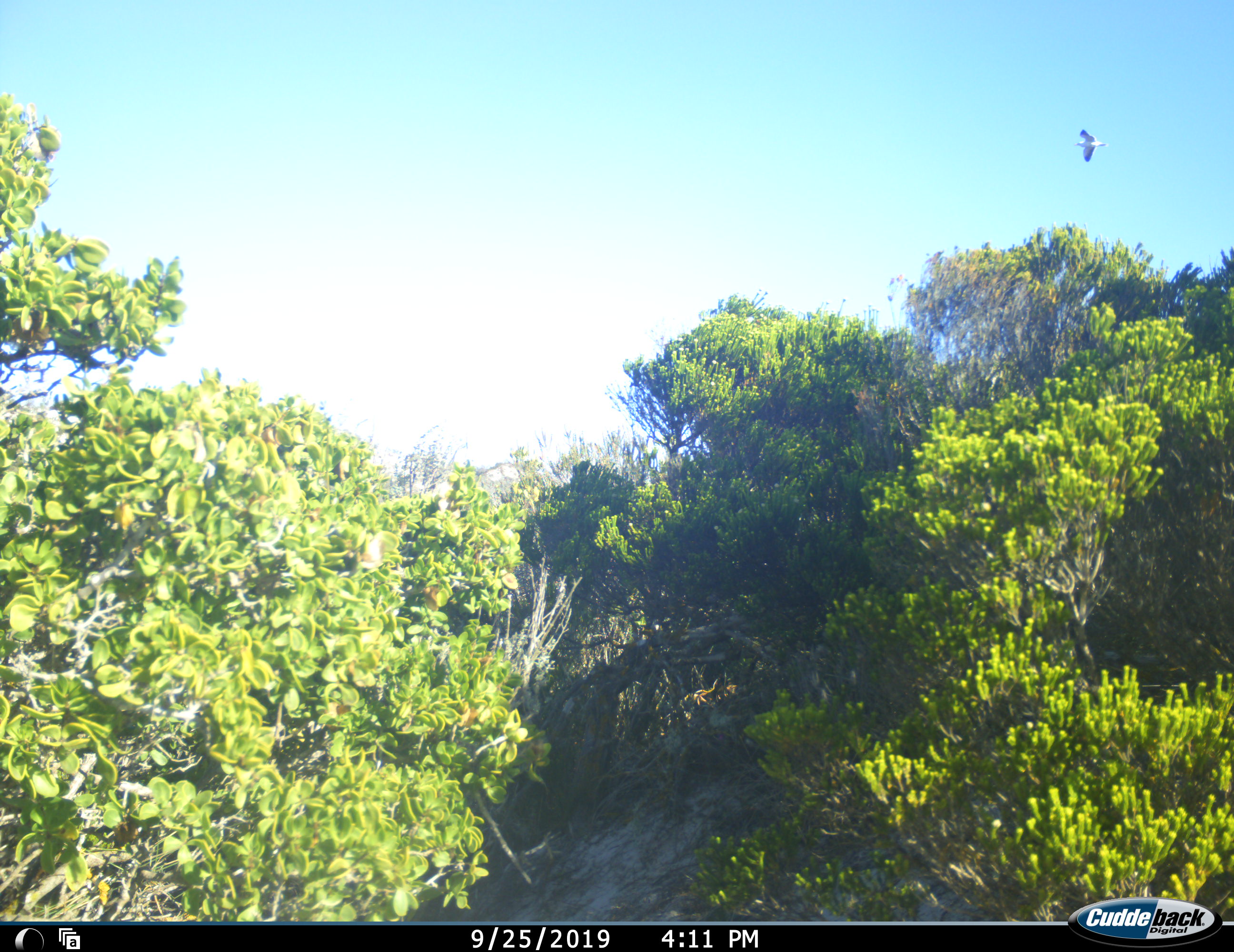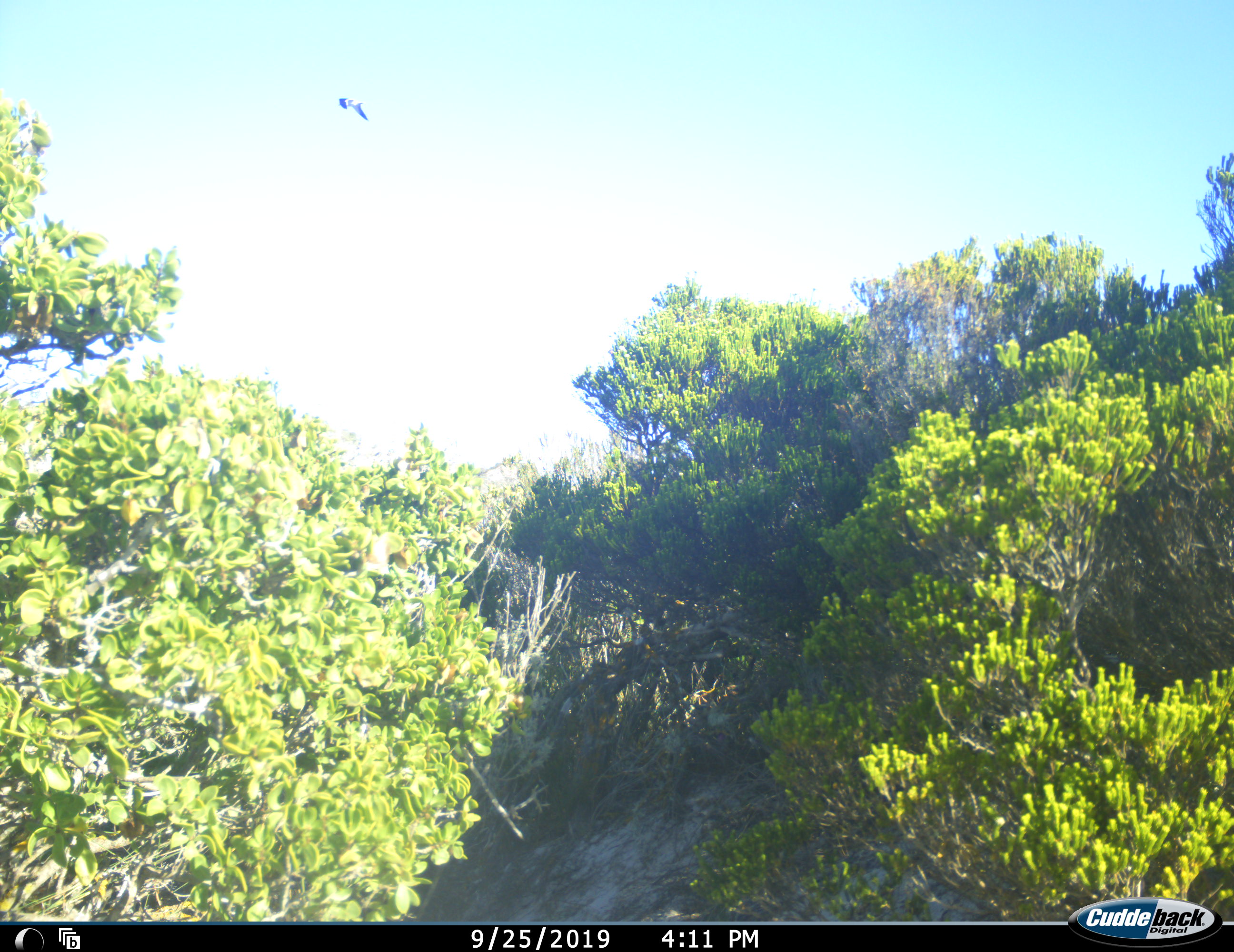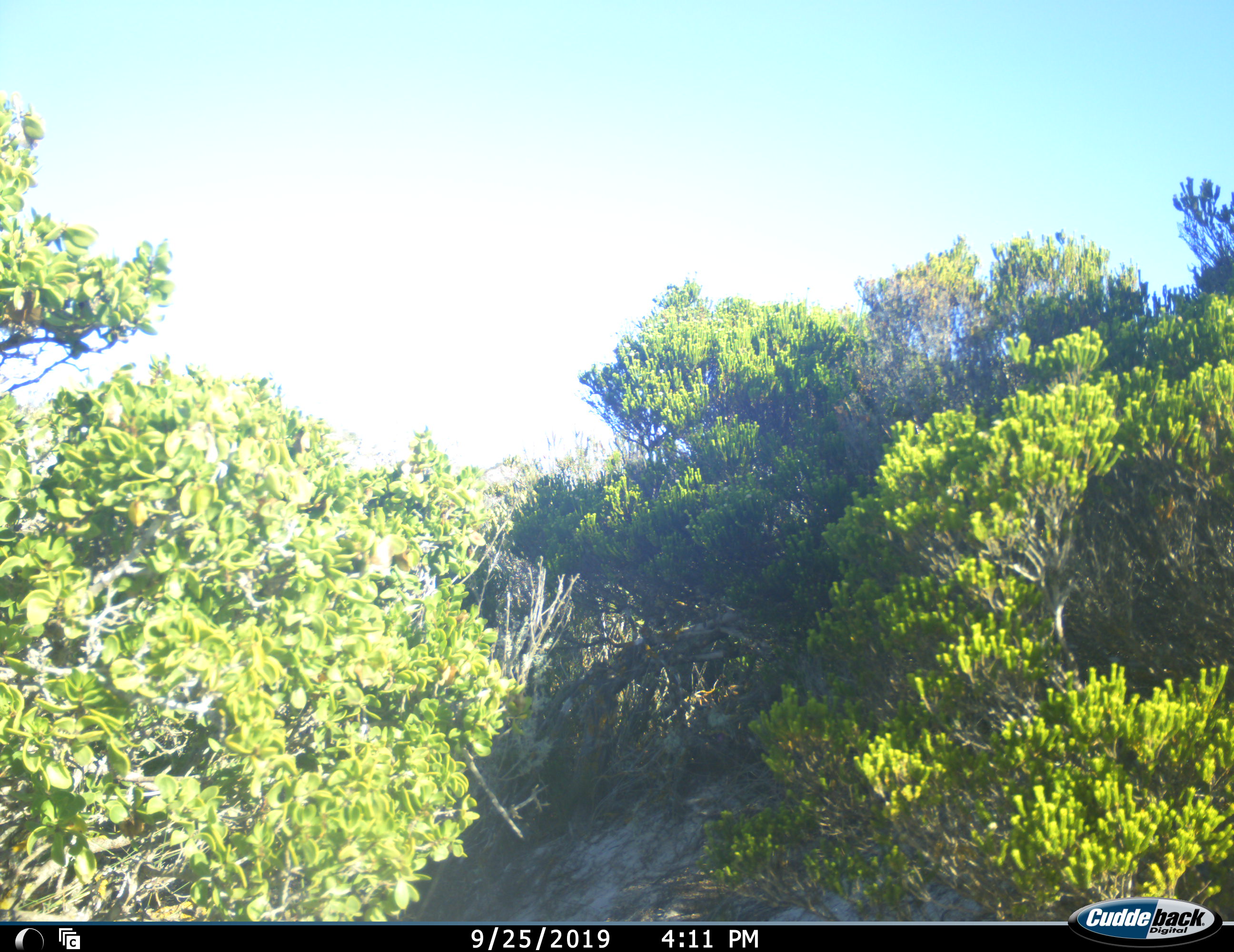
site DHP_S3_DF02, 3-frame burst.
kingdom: Animalia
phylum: Chordata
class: Aves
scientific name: Aves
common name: bird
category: birdother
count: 1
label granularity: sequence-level